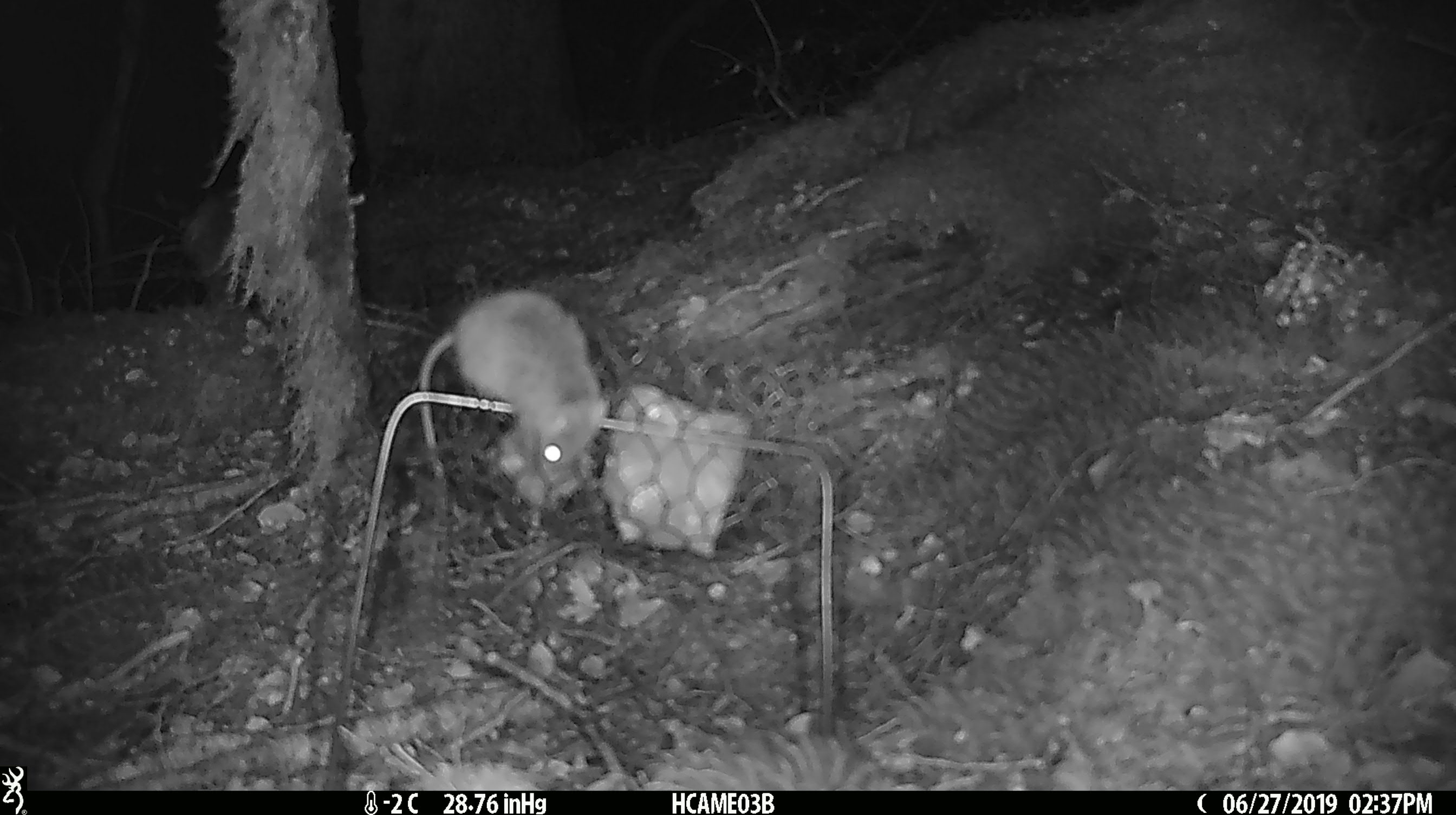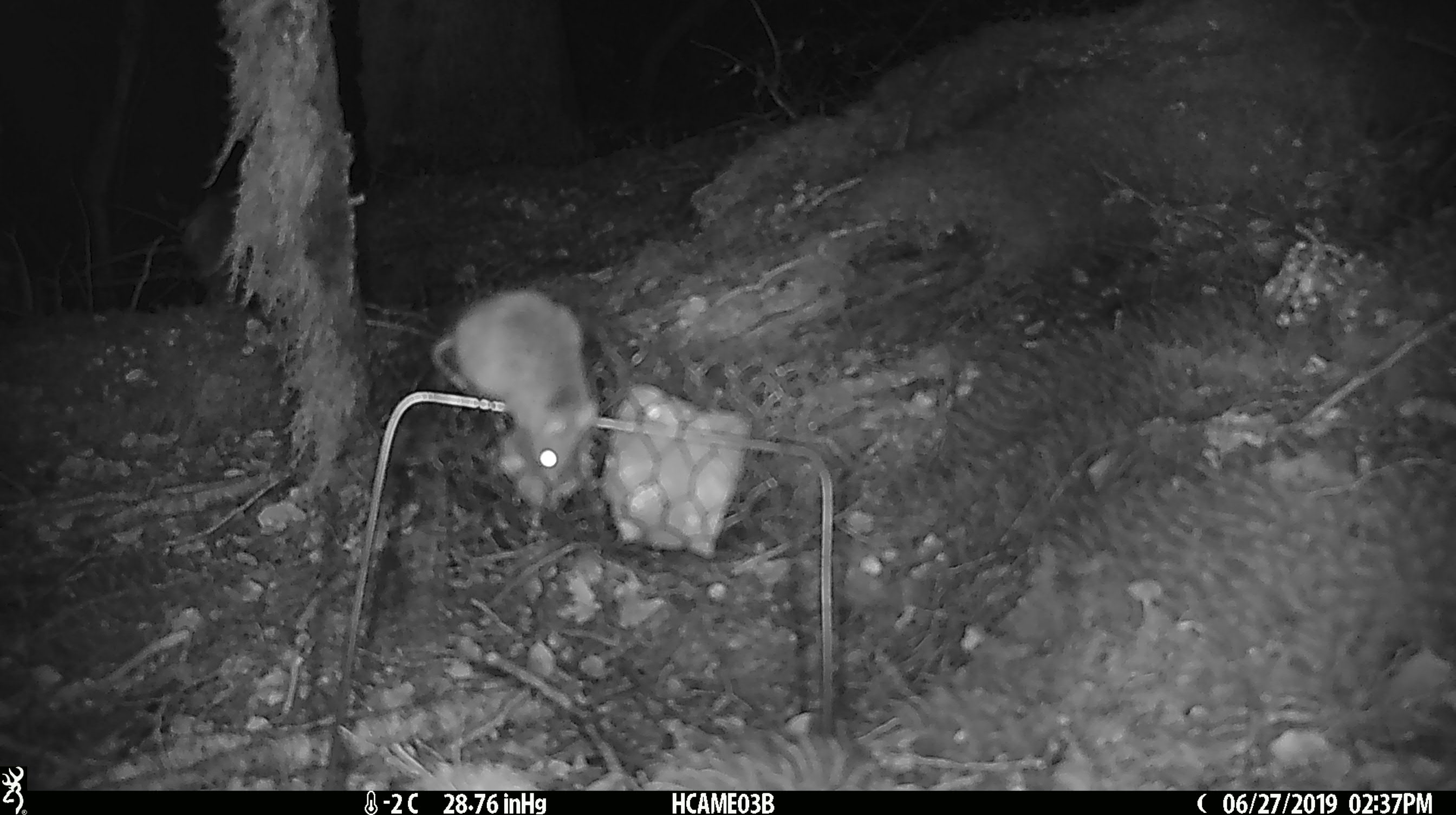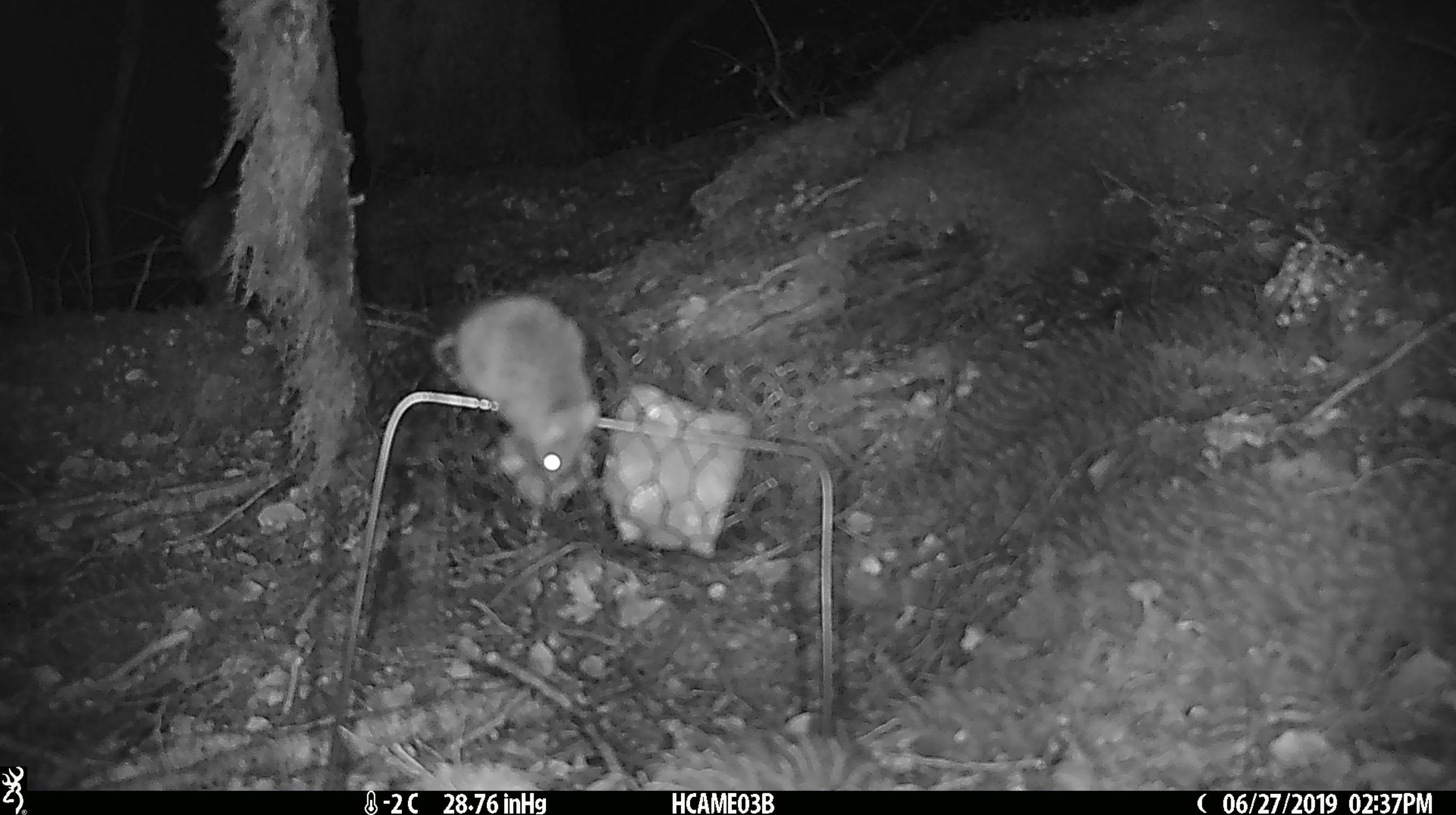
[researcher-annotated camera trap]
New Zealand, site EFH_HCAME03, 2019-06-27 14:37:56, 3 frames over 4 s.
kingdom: Animalia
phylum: Chordata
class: Mammalia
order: Rodentia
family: Muridae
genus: Mus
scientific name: Mus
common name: mouse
Mouse (Mus).